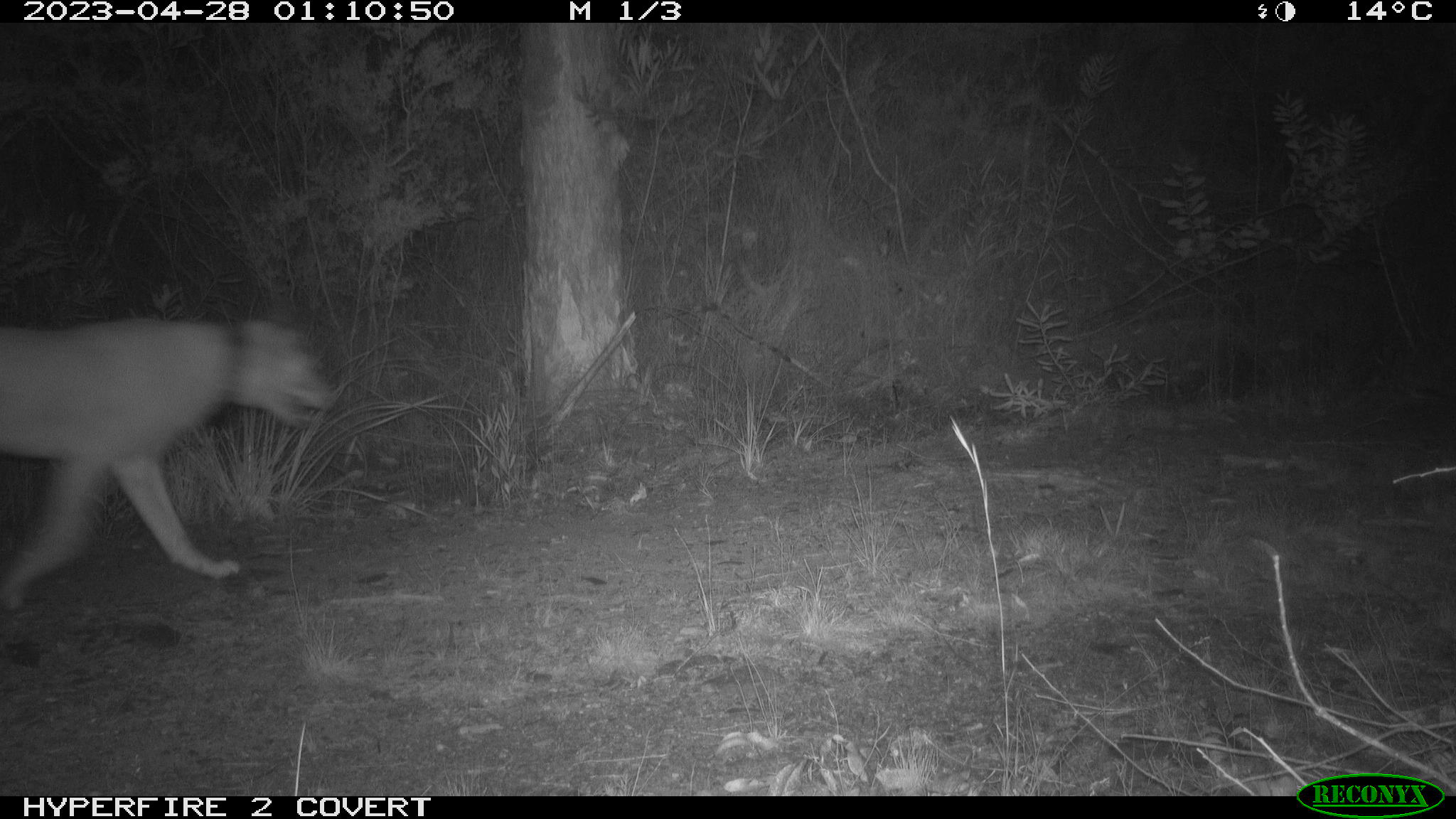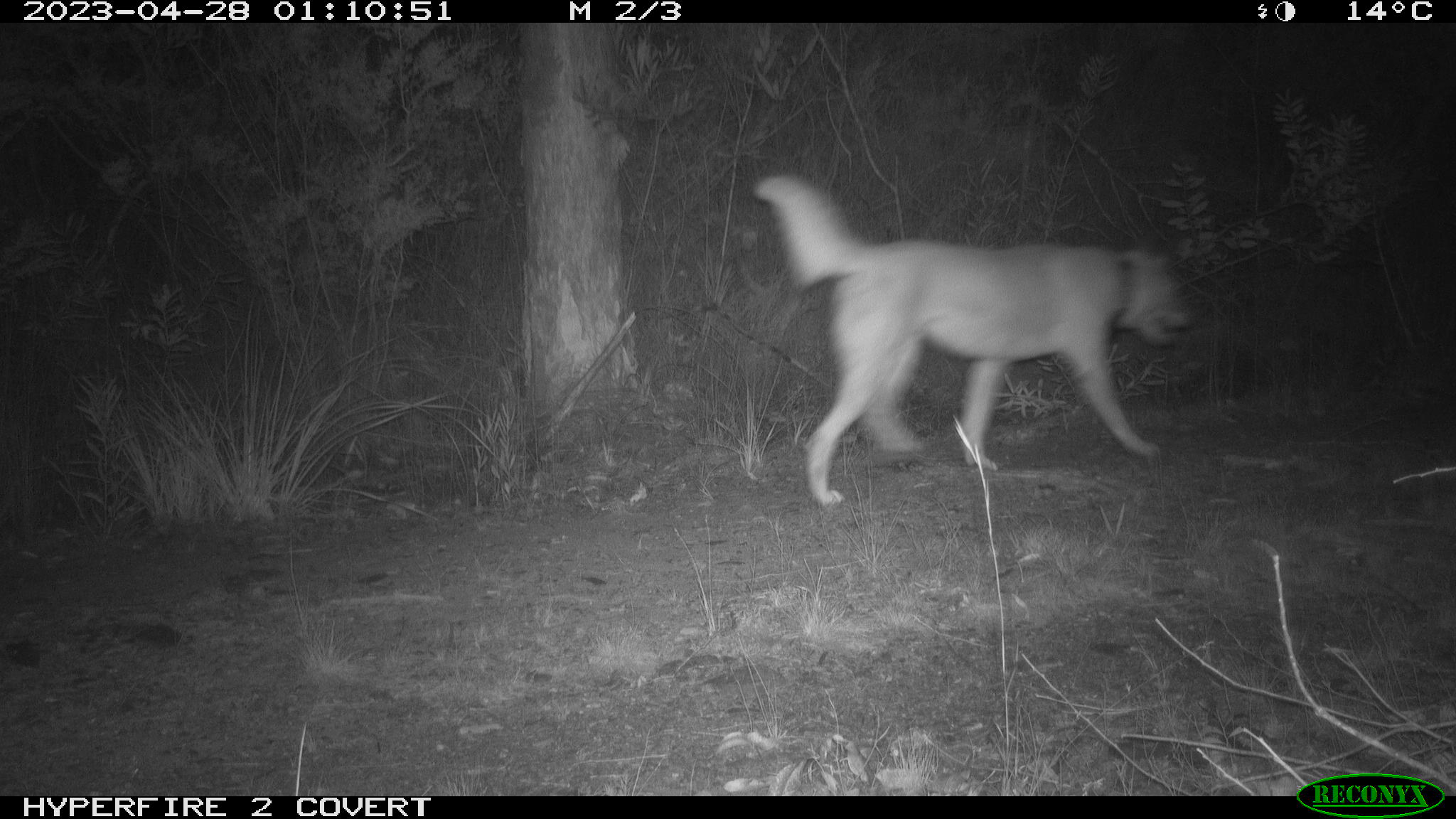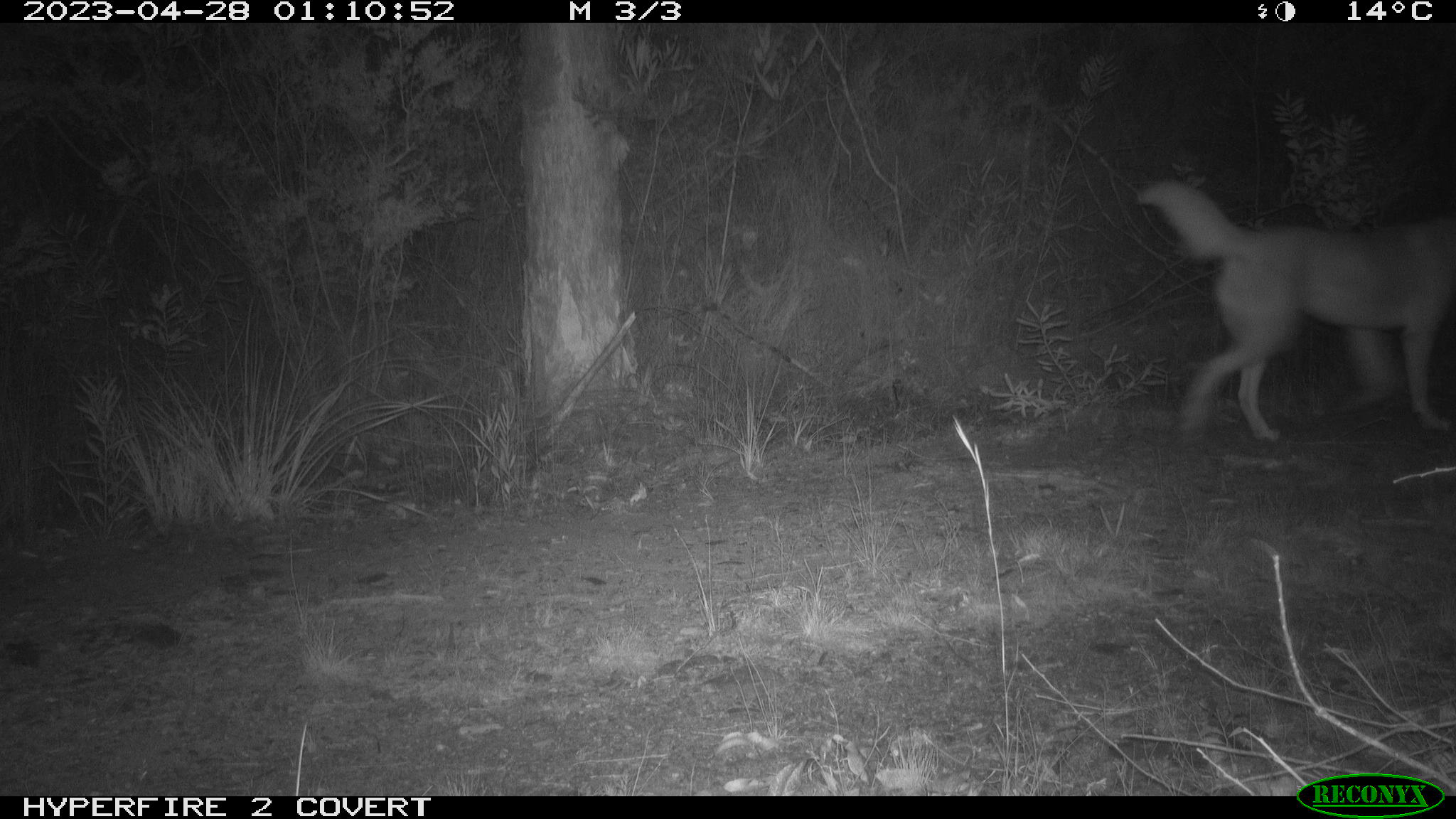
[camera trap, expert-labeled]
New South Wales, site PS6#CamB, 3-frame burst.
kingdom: Animalia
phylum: Chordata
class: Mammalia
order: Carnivora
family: Canidae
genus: Canis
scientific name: Canis familiaris dingo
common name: dingo